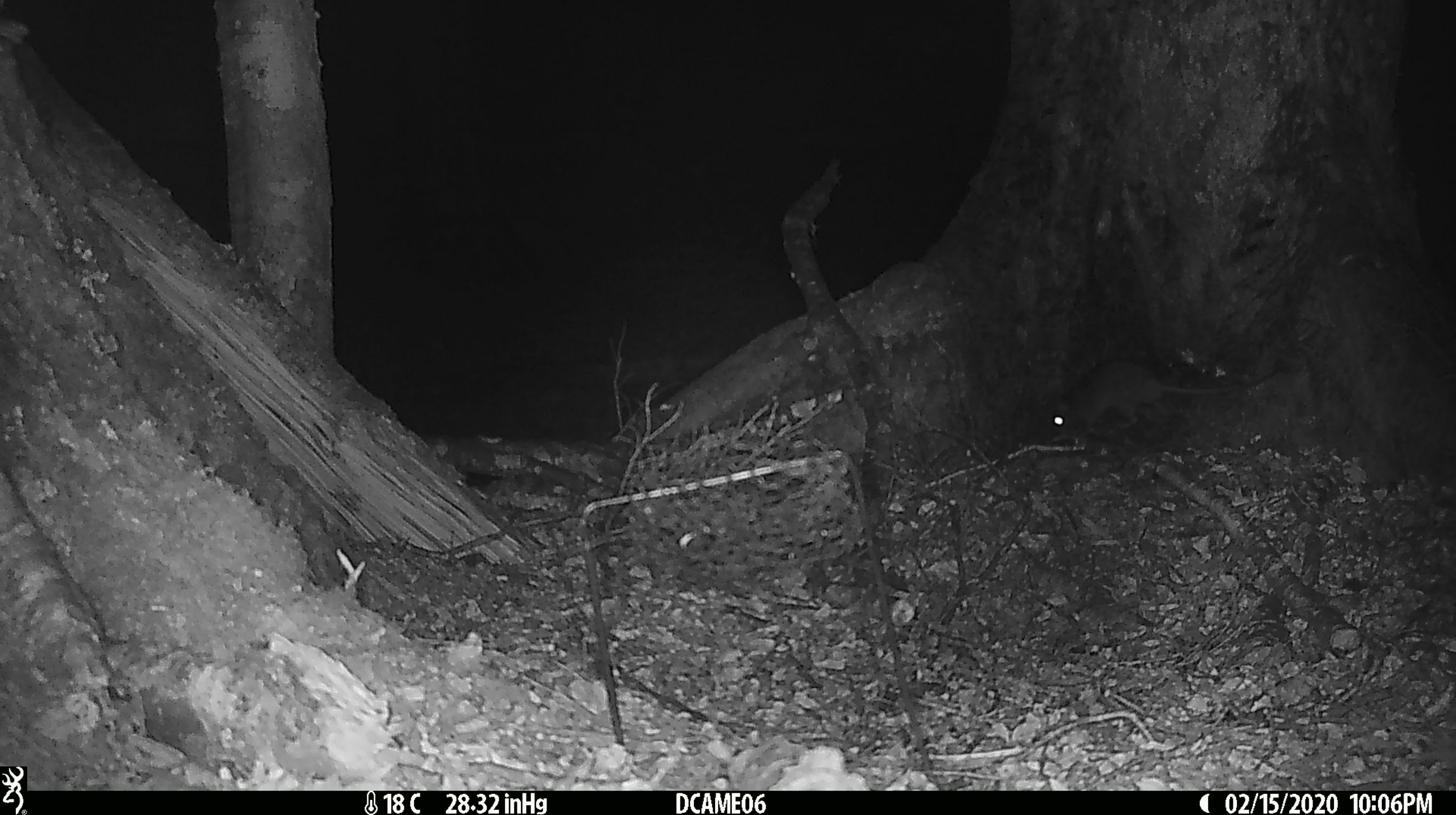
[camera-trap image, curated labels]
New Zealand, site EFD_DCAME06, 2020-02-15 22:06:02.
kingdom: Animalia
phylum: Chordata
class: Mammalia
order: Rodentia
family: Muridae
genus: Rattus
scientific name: Rattus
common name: rat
Rat (Rattus).